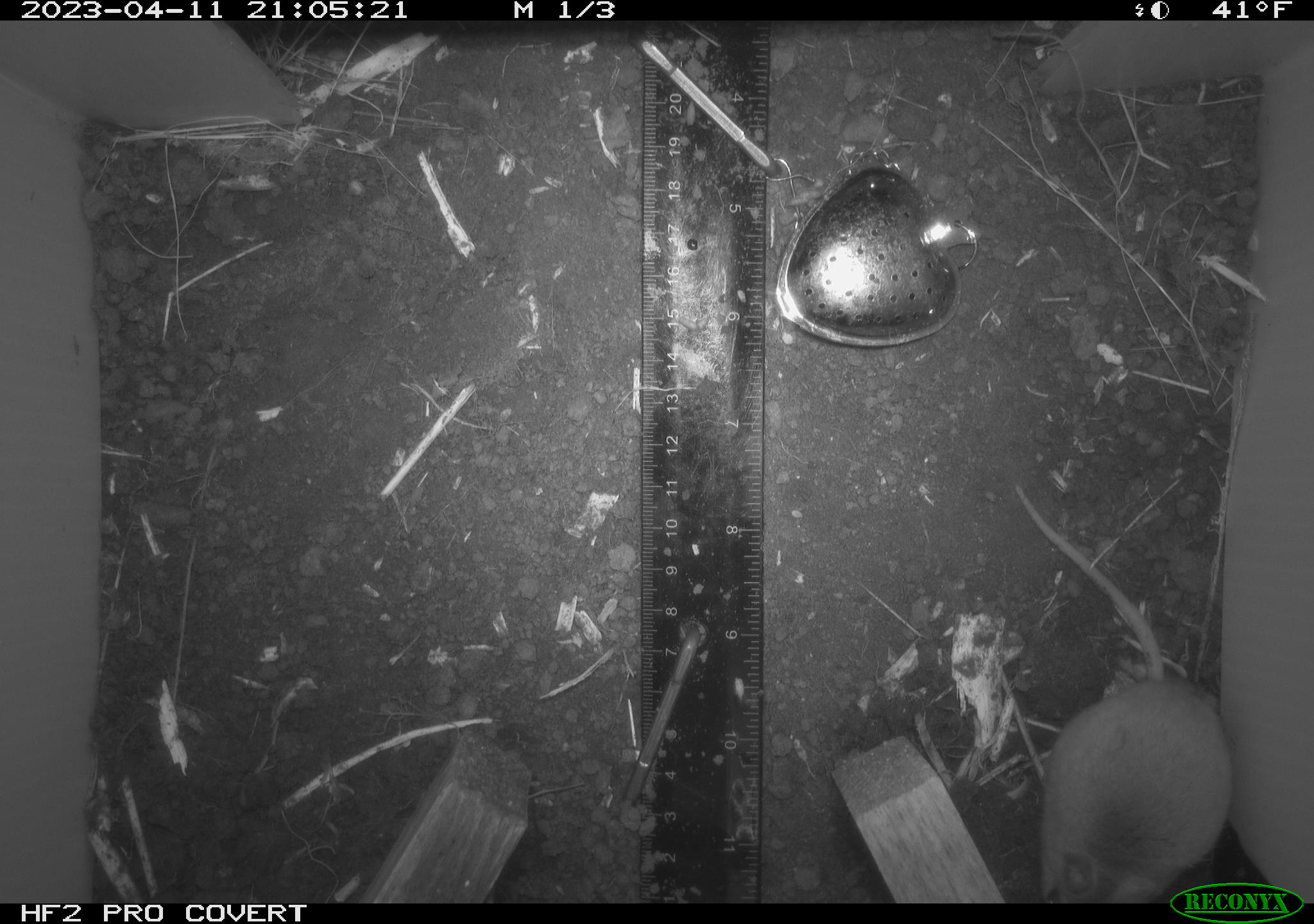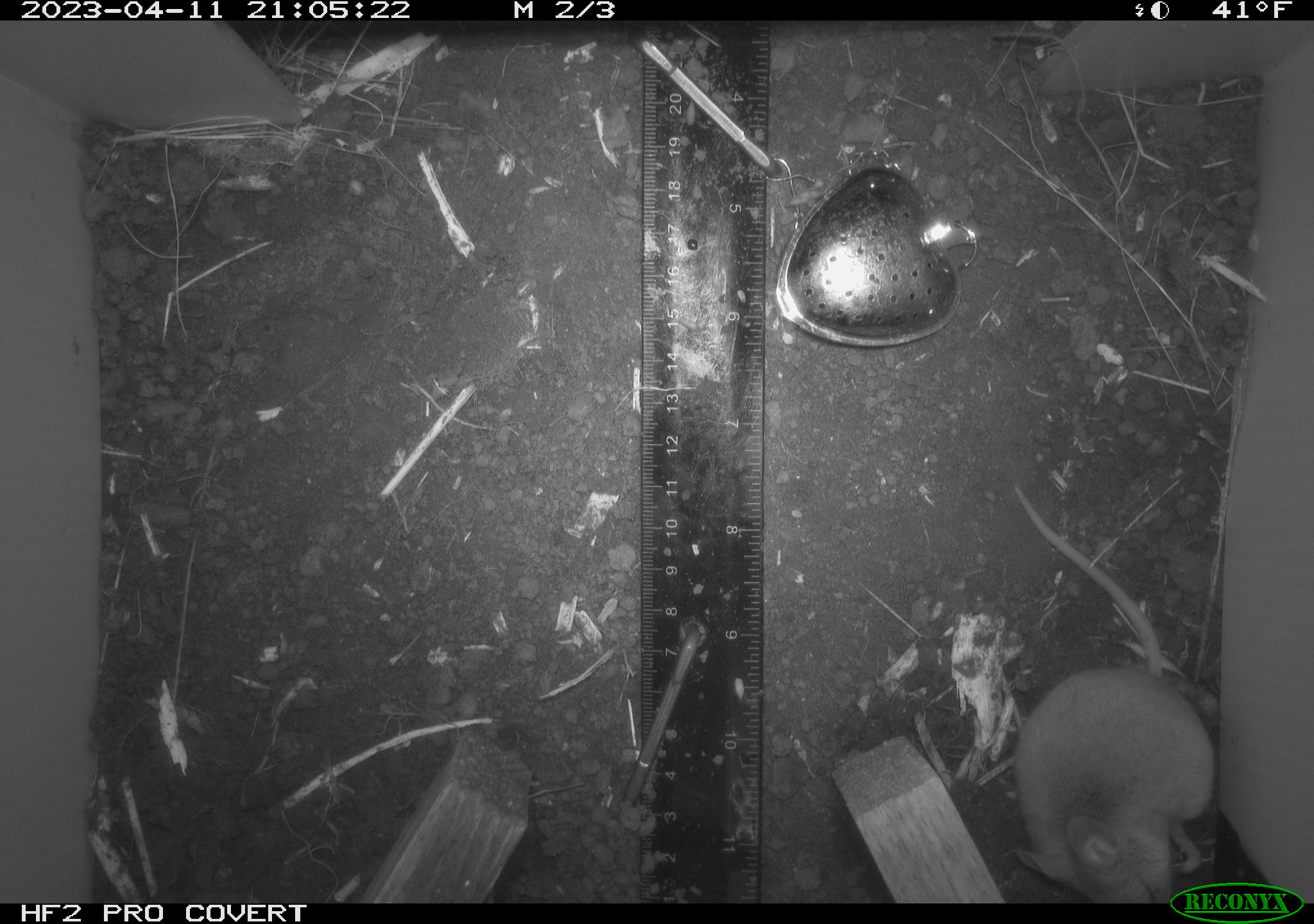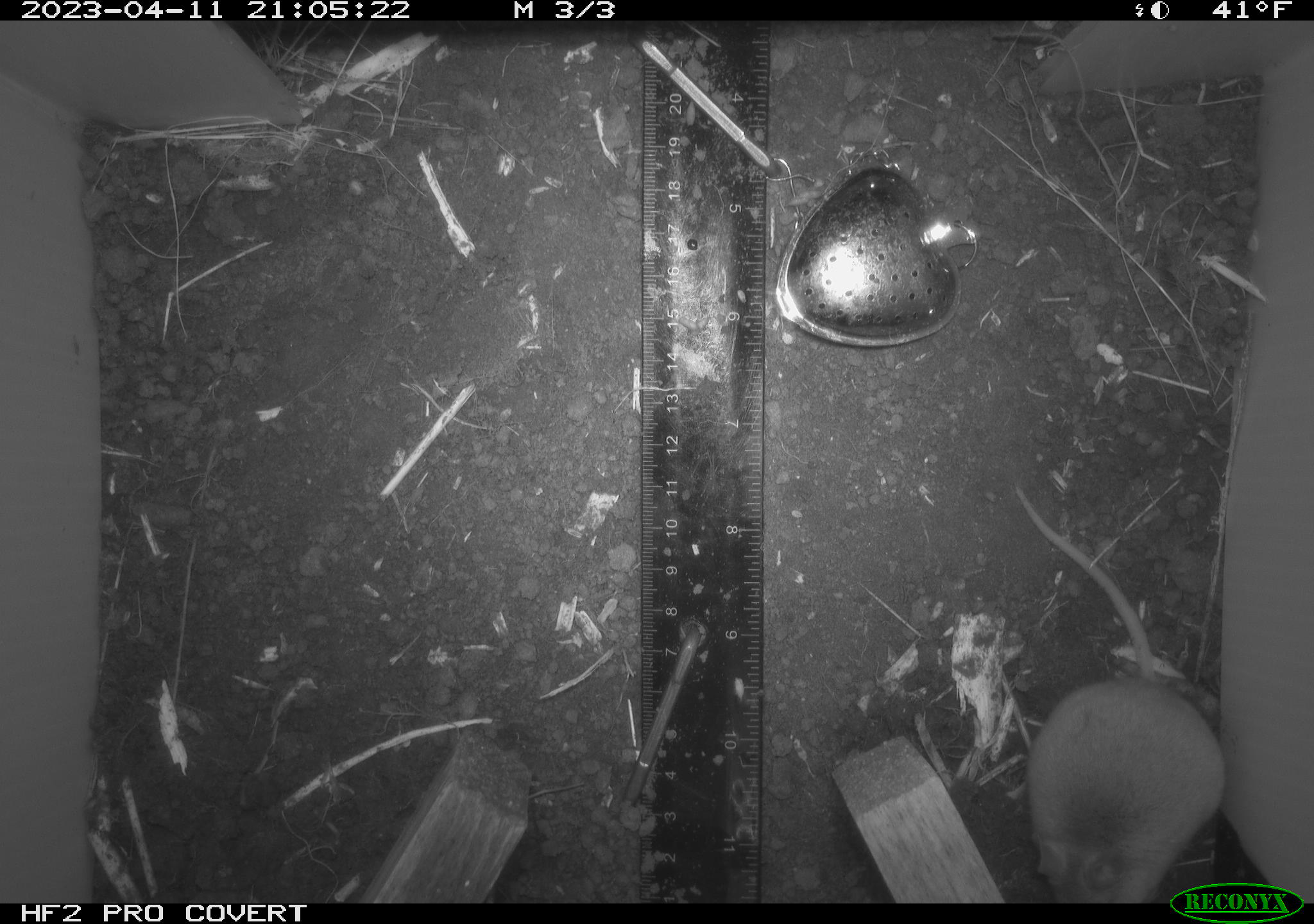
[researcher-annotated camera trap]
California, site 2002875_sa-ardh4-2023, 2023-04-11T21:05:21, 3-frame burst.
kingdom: Animalia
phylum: Chordata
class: Mammalia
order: Rodentia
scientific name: Rodentia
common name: mouse species